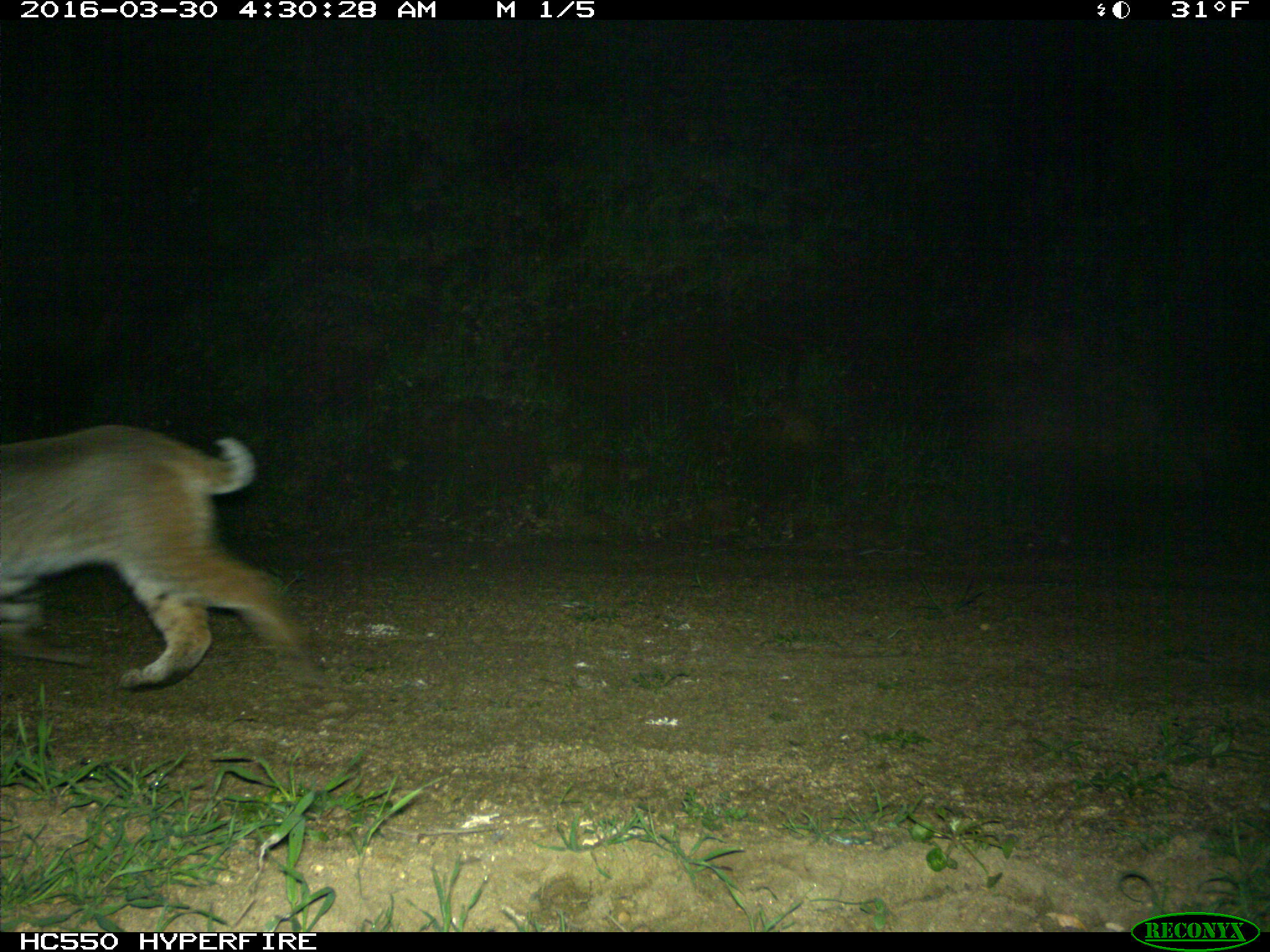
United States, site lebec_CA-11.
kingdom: Animalia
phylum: Chordata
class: Mammalia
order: Carnivora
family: Felidae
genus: Lynx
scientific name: Lynx rufus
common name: bobcat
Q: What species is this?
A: Lynx rufus (bobcat).